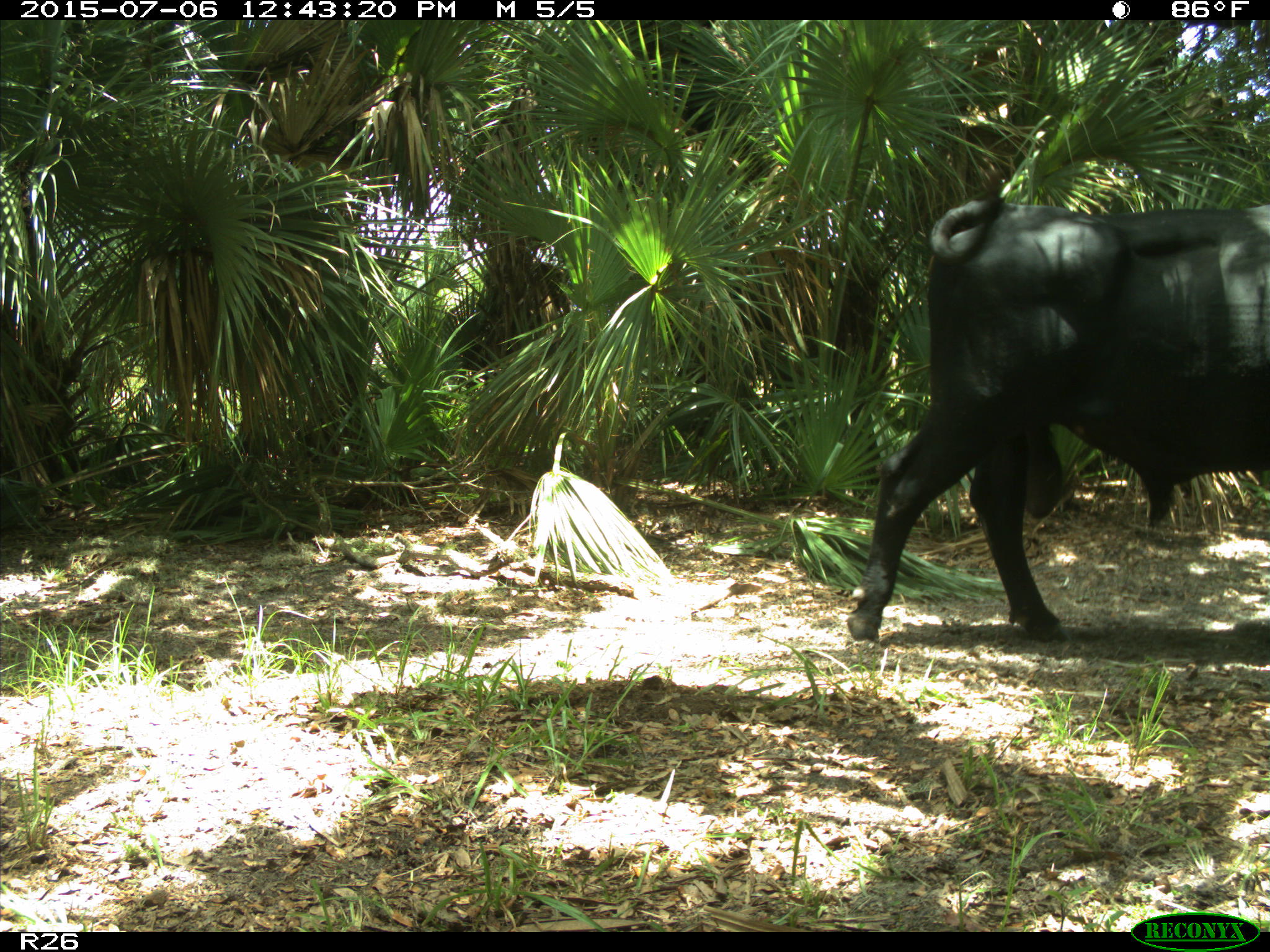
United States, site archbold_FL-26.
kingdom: Animalia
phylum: Chordata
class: Mammalia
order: Artiodactyla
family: Bovidae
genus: Bos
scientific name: Bos taurus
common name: domestic cow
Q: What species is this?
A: Bos taurus (domestic cow).